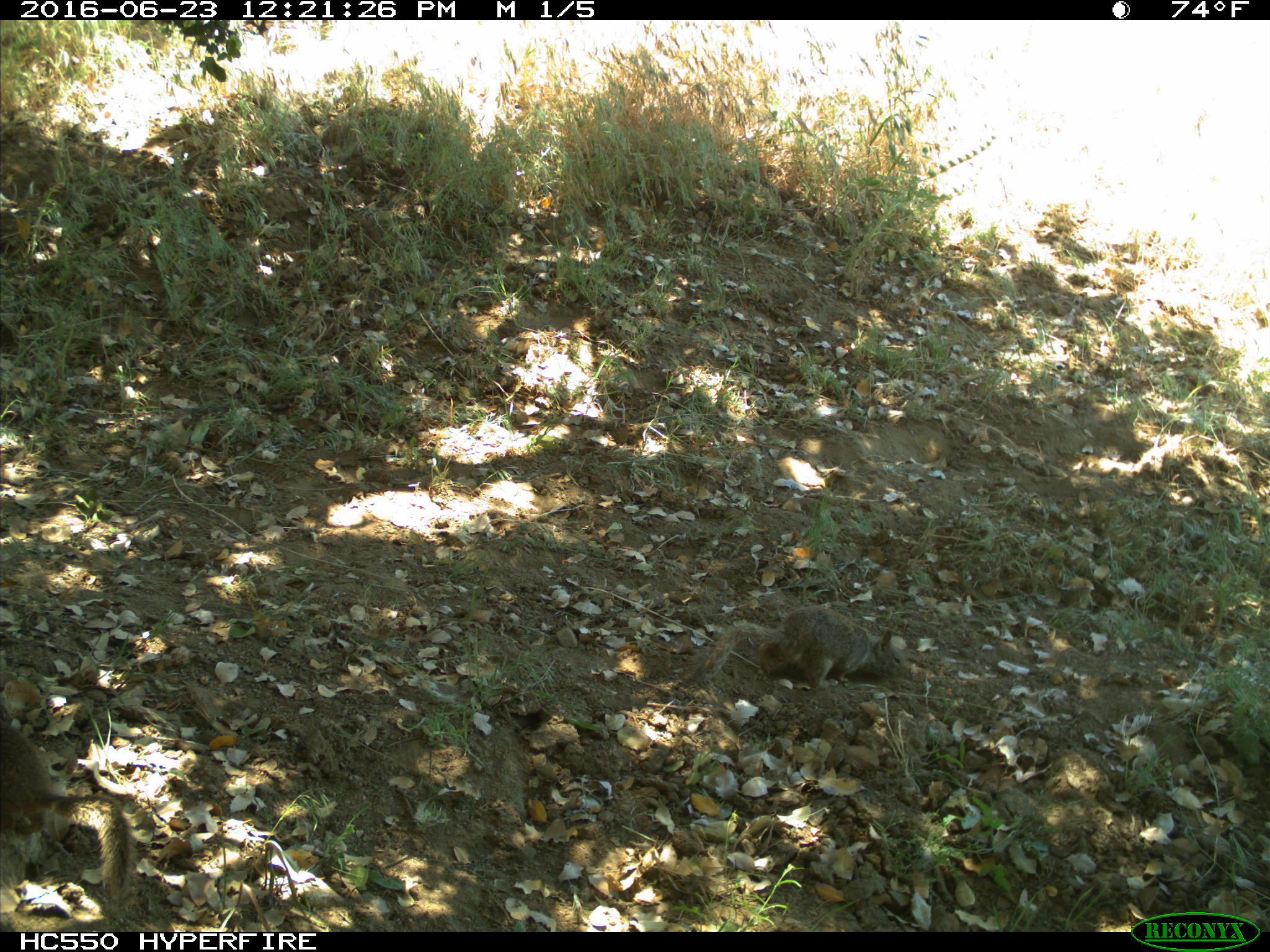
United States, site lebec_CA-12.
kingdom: Animalia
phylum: Chordata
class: Mammalia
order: Rodentia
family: Sciuridae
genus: Otospermophilus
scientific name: Otospermophilus beecheyi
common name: california ground squirrel